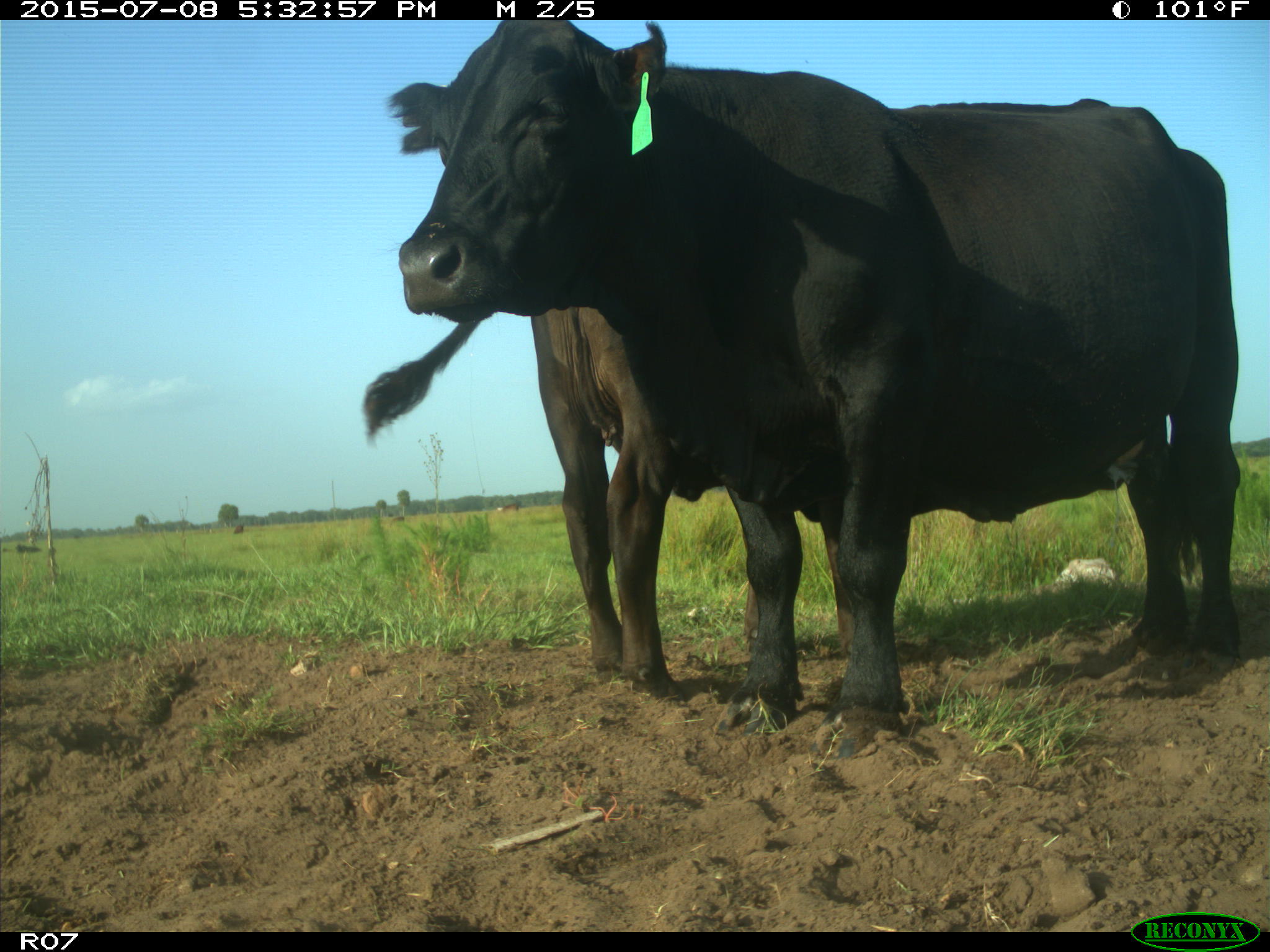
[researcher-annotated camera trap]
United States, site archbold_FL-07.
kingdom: Animalia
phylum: Chordata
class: Mammalia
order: Artiodactyla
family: Bovidae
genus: Bos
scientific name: Bos taurus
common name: domestic cow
Bos taurus (domestic cow).